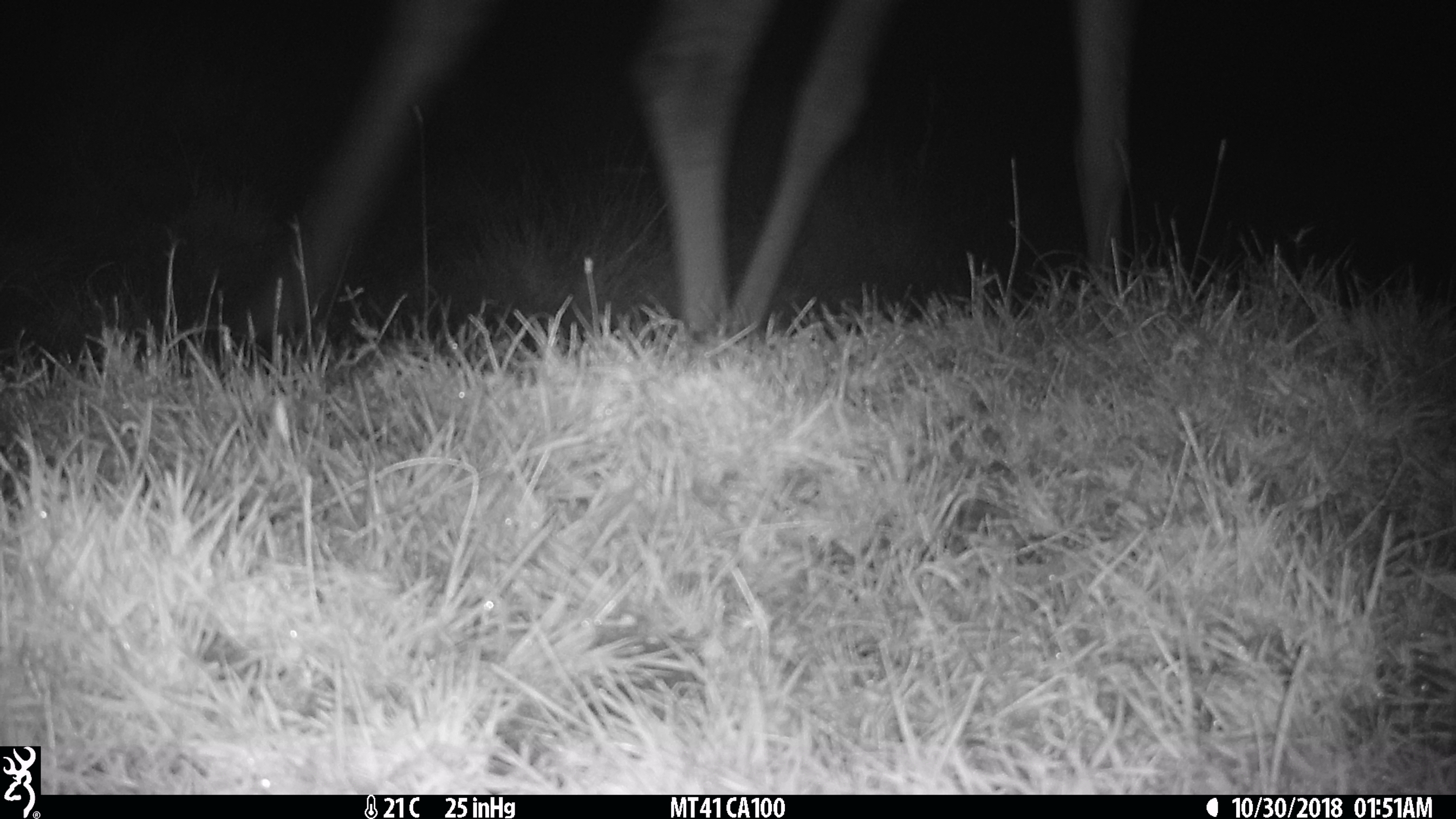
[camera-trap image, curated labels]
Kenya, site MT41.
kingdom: Animalia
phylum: Chordata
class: Mammalia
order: Artiodactyla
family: Giraffidae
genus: Giraffa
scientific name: Giraffa camelopardalis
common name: northern giraffe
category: giraffe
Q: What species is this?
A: Giraffe (northern giraffe) (Giraffa camelopardalis).